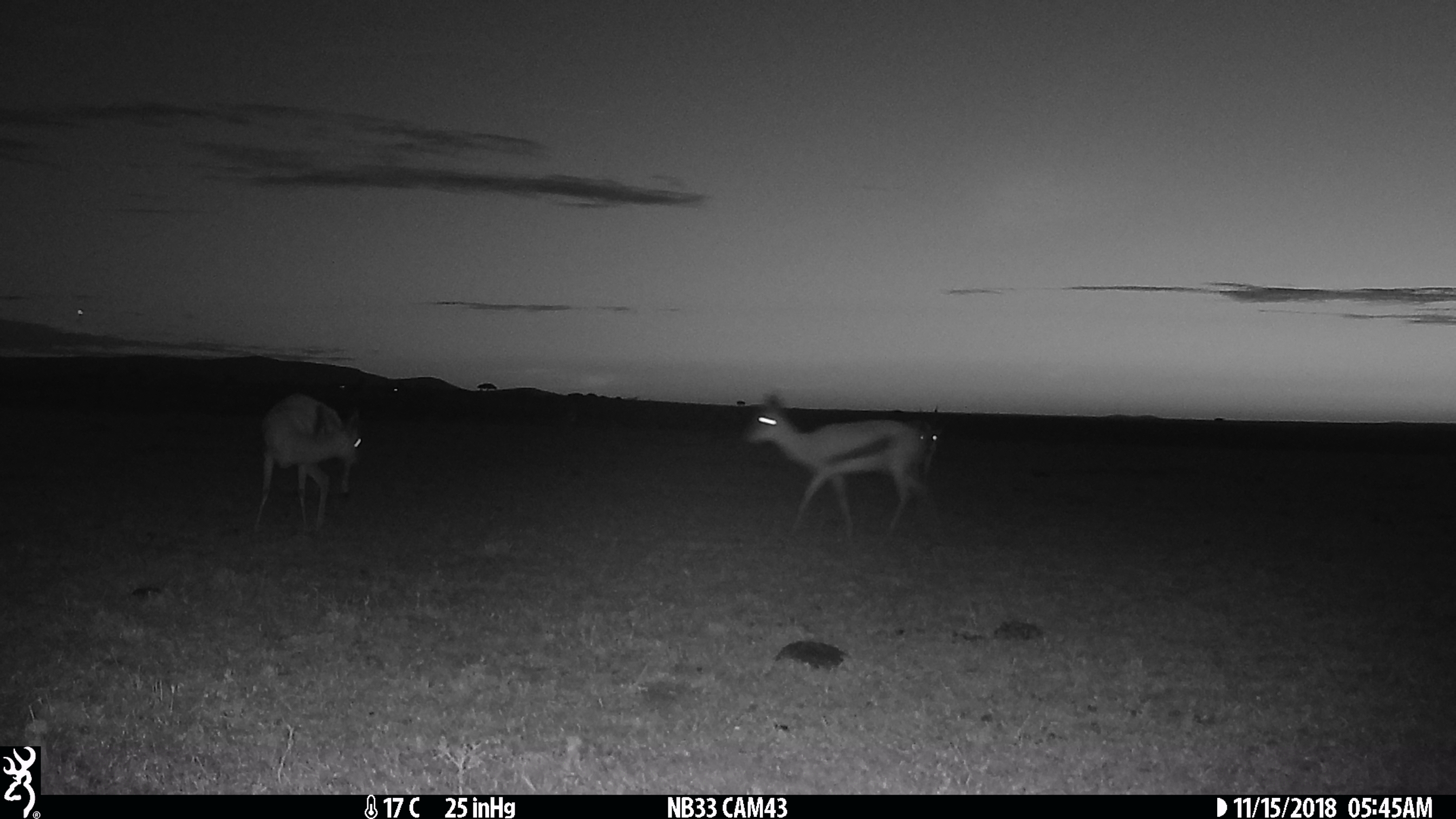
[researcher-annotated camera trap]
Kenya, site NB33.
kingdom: Animalia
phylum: Chordata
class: Mammalia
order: Artiodactyla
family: Bovidae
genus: Eudorcas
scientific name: Eudorcas thomsonii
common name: thomon's gazelle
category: gazelle thomsons